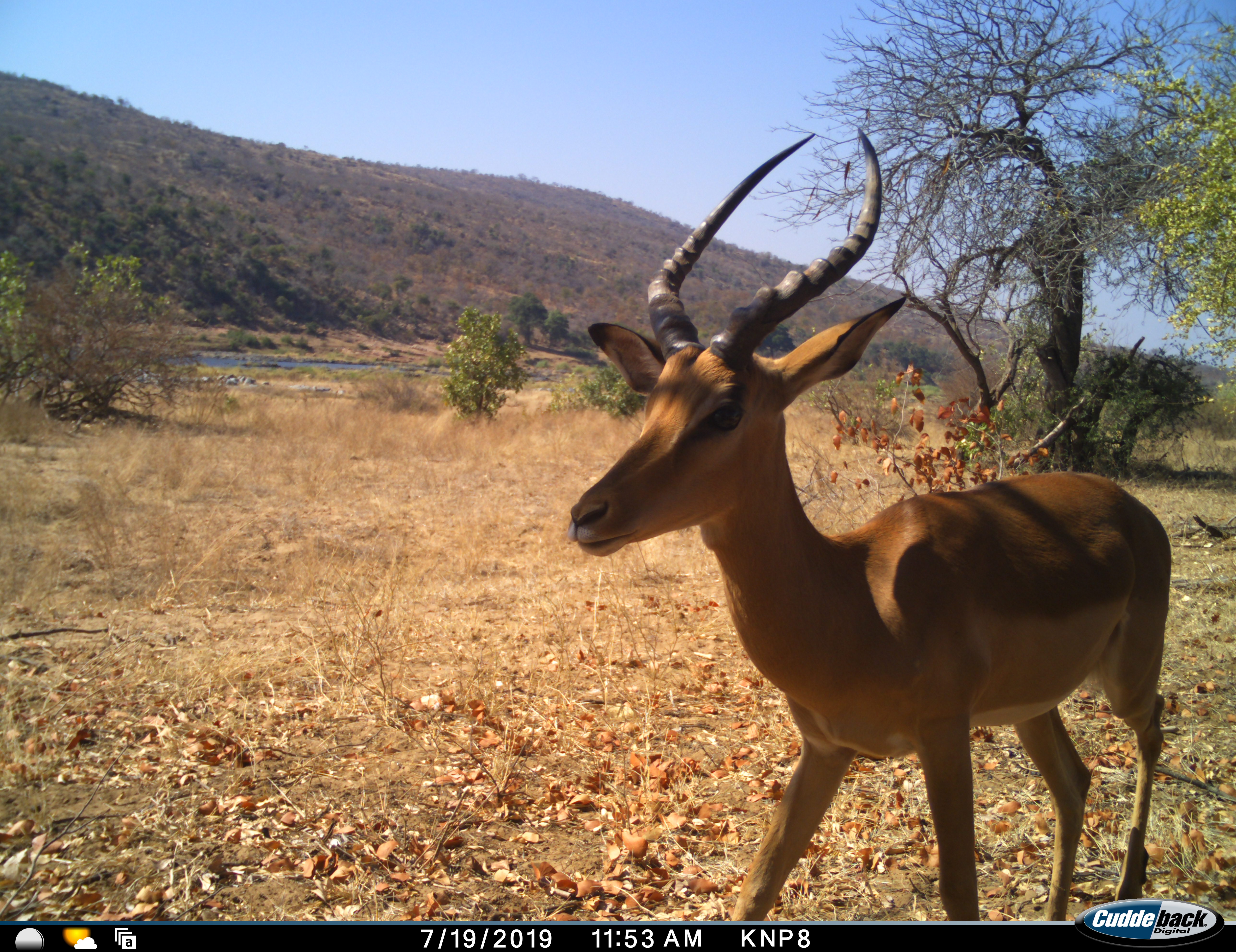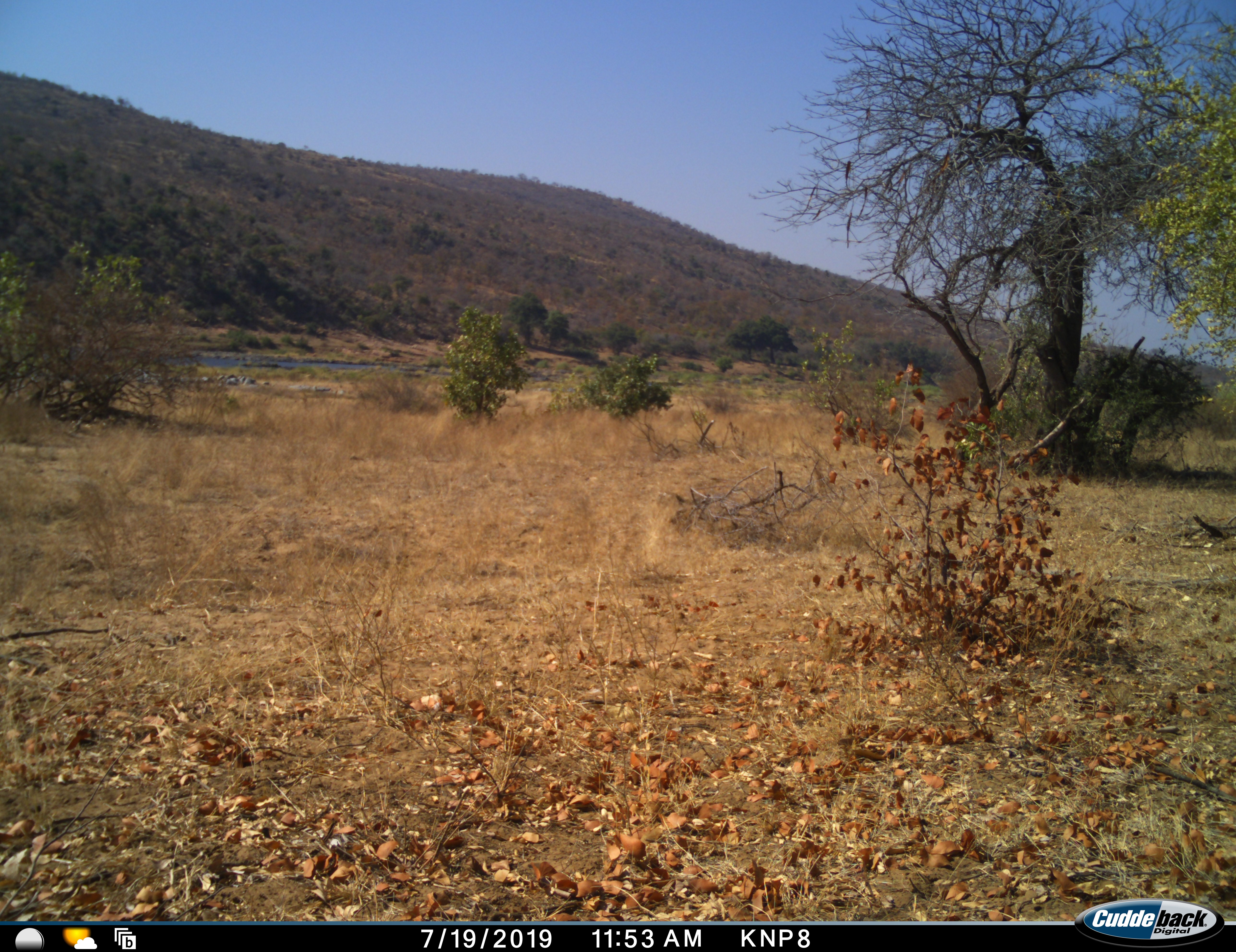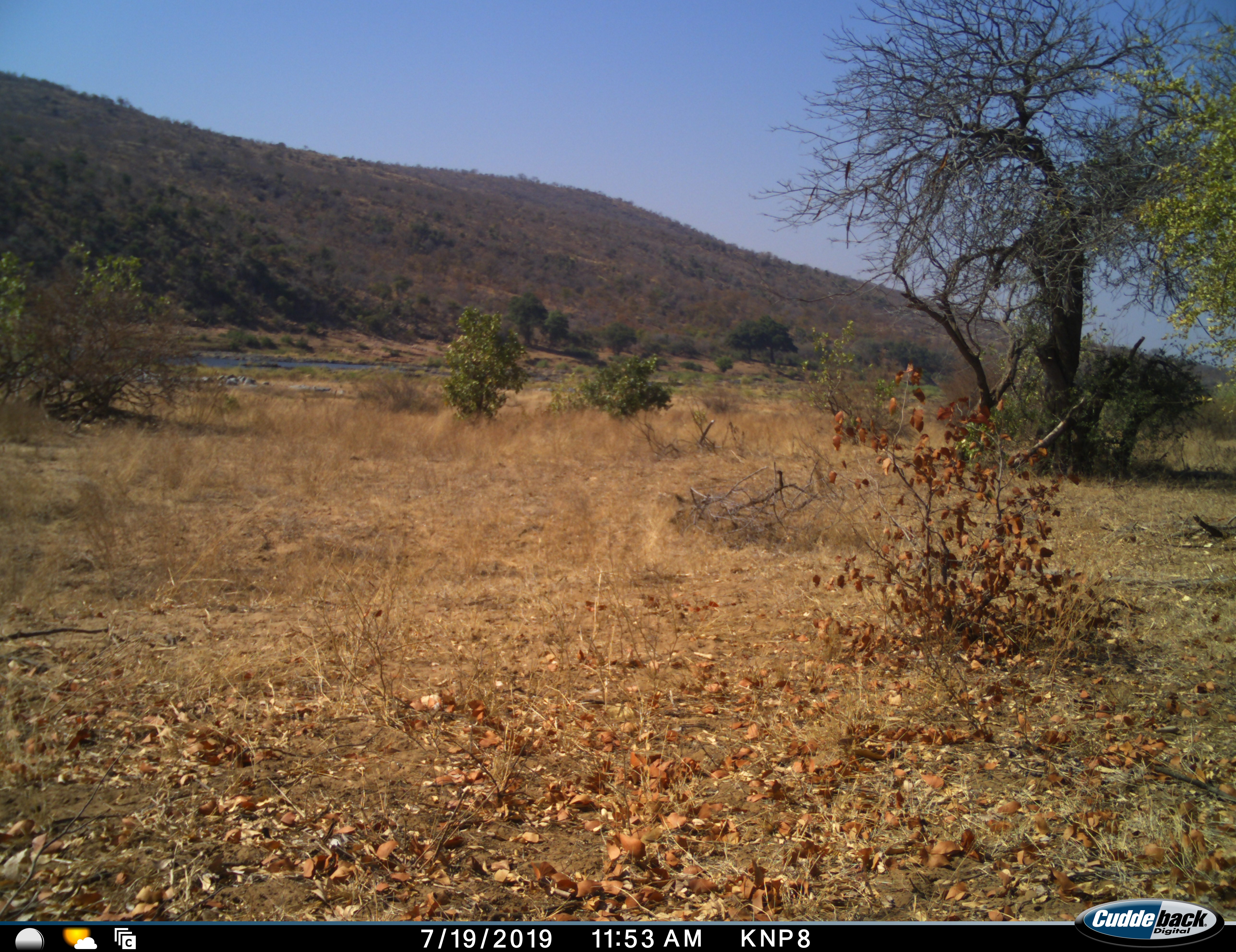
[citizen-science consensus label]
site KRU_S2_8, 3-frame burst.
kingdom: Animalia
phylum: Chordata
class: Mammalia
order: Artiodactyla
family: Bovidae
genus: Aepyceros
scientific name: Aepyceros melampus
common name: impala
Impala (Aepyceros melampus), count 1. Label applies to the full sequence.